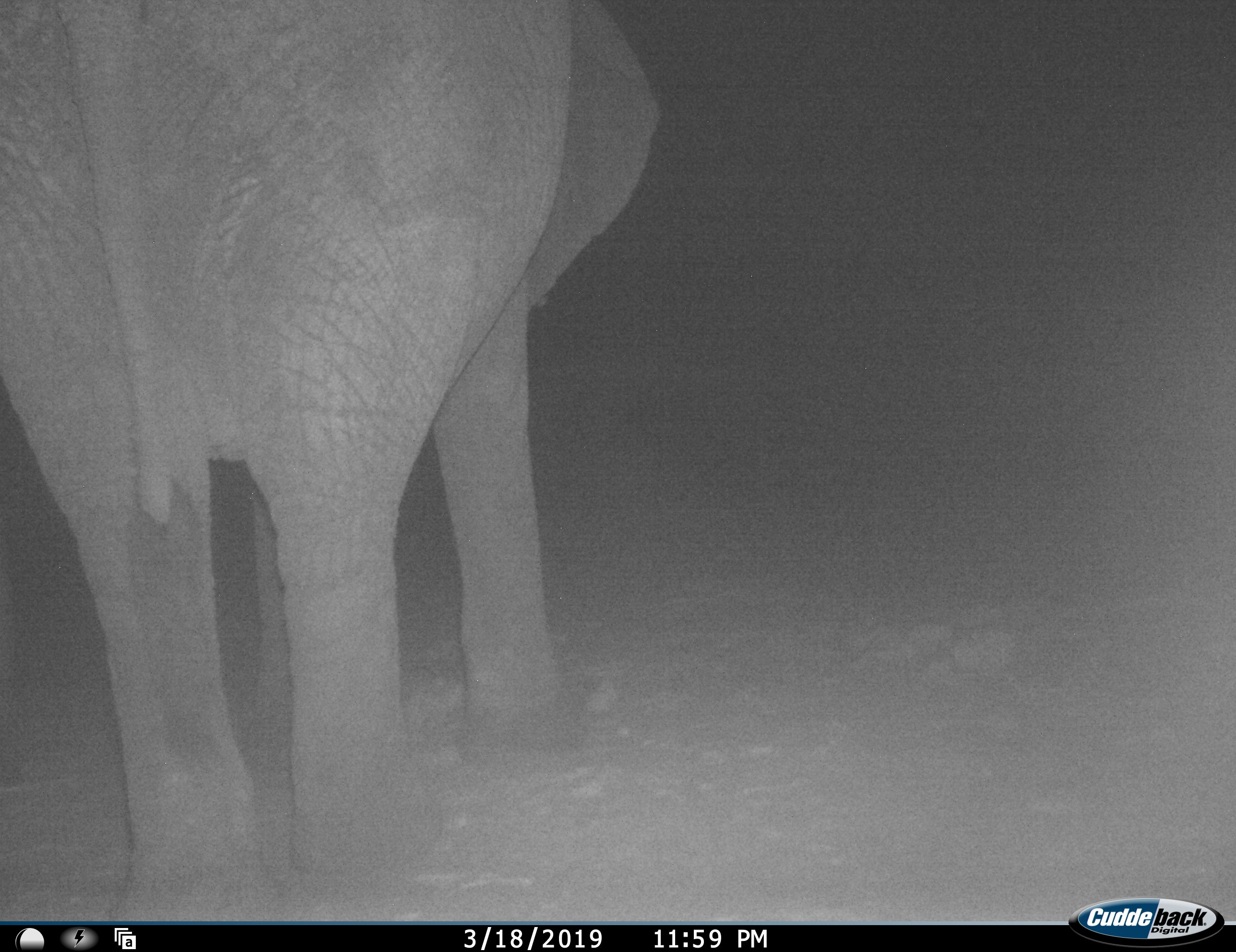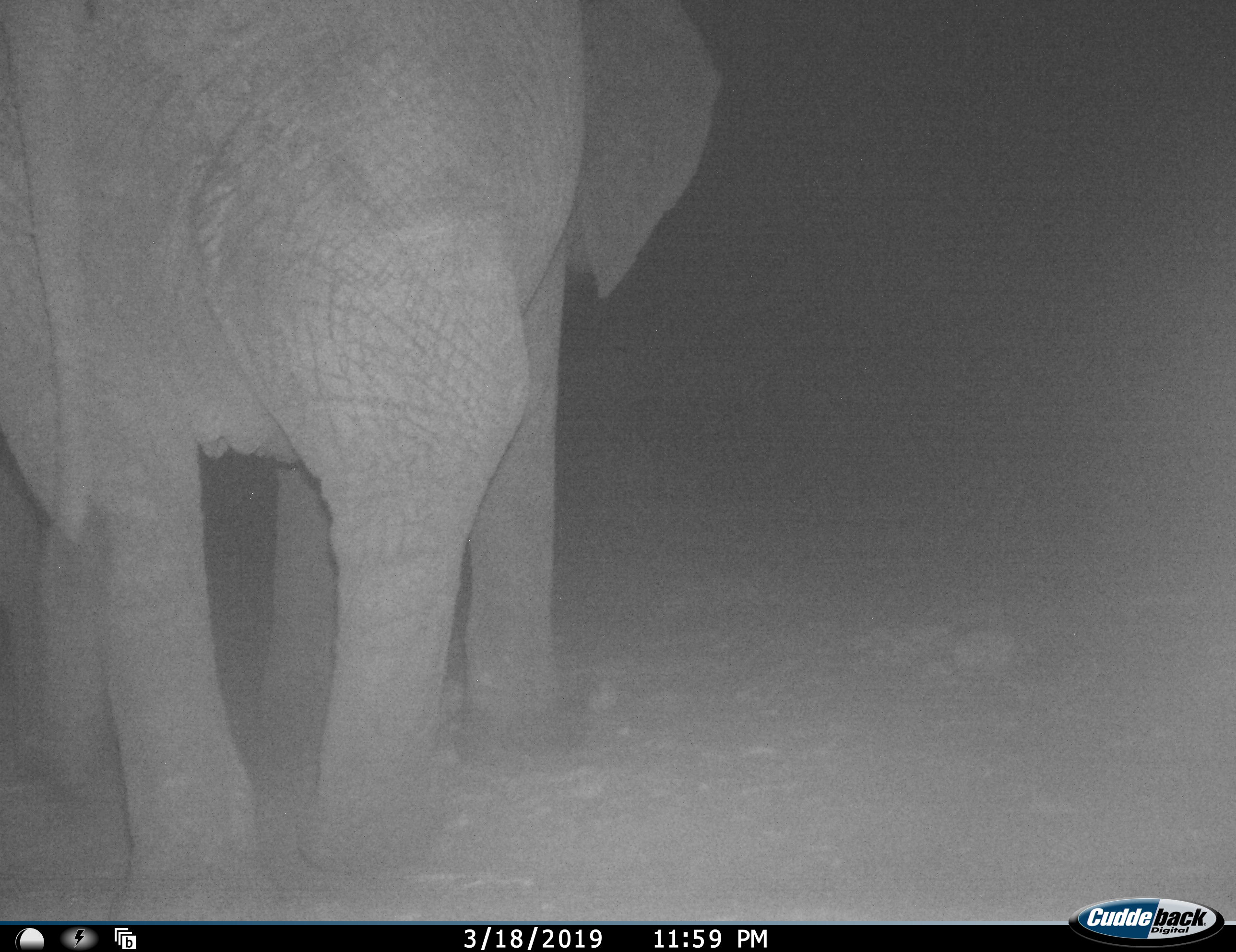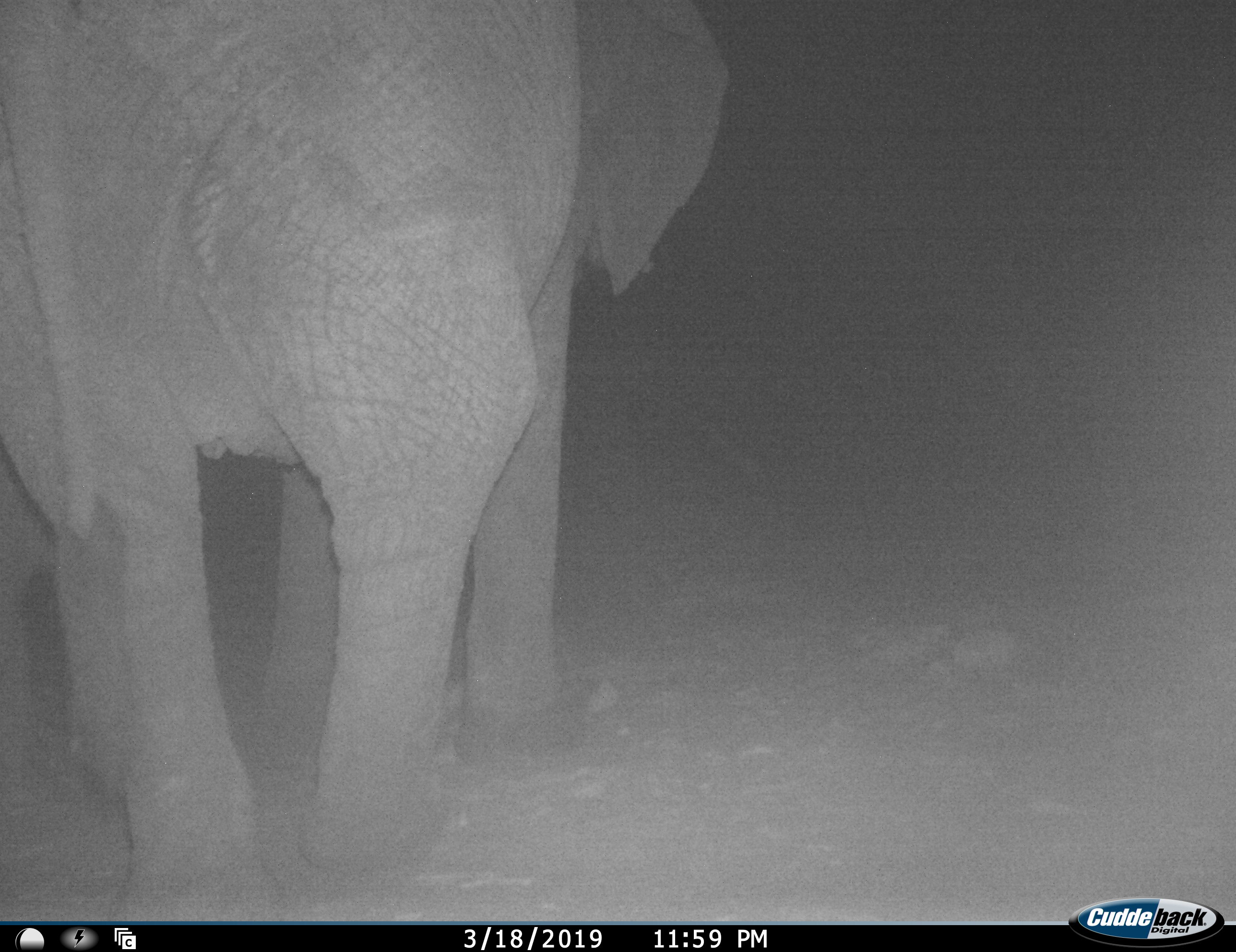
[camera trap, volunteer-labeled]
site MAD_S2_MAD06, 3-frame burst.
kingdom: Animalia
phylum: Chordata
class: Mammalia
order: Proboscidea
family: Elephantidae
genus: Loxodonta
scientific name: Loxodonta africana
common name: african bush elephant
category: elephant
Elephant (african bush elephant) (Loxodonta africana), count 1. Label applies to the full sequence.